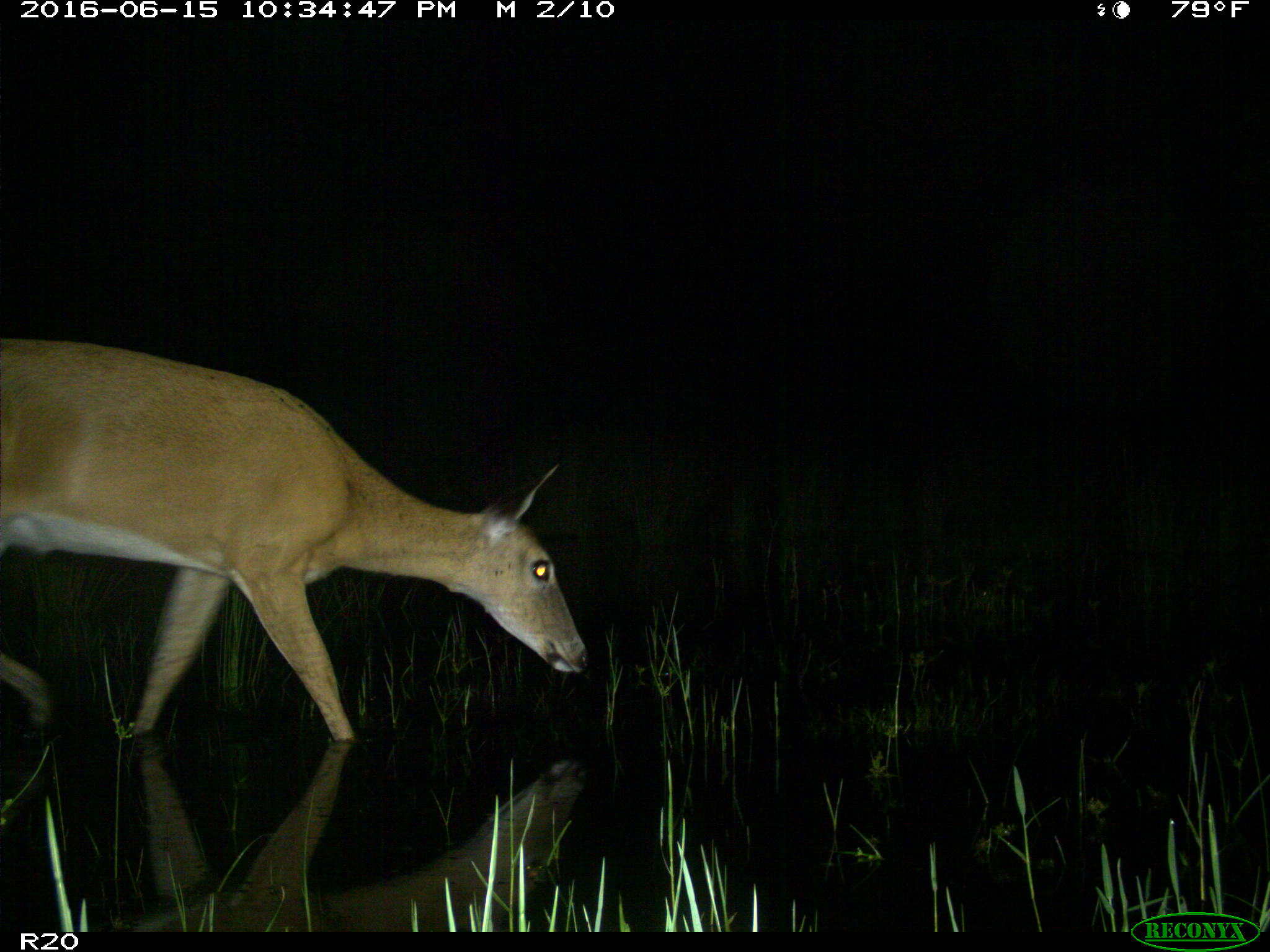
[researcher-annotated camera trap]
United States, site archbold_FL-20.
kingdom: Animalia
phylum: Chordata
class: Mammalia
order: Artiodactyla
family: Cervidae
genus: Odocoileus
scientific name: Odocoileus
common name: deer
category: unidentified deer